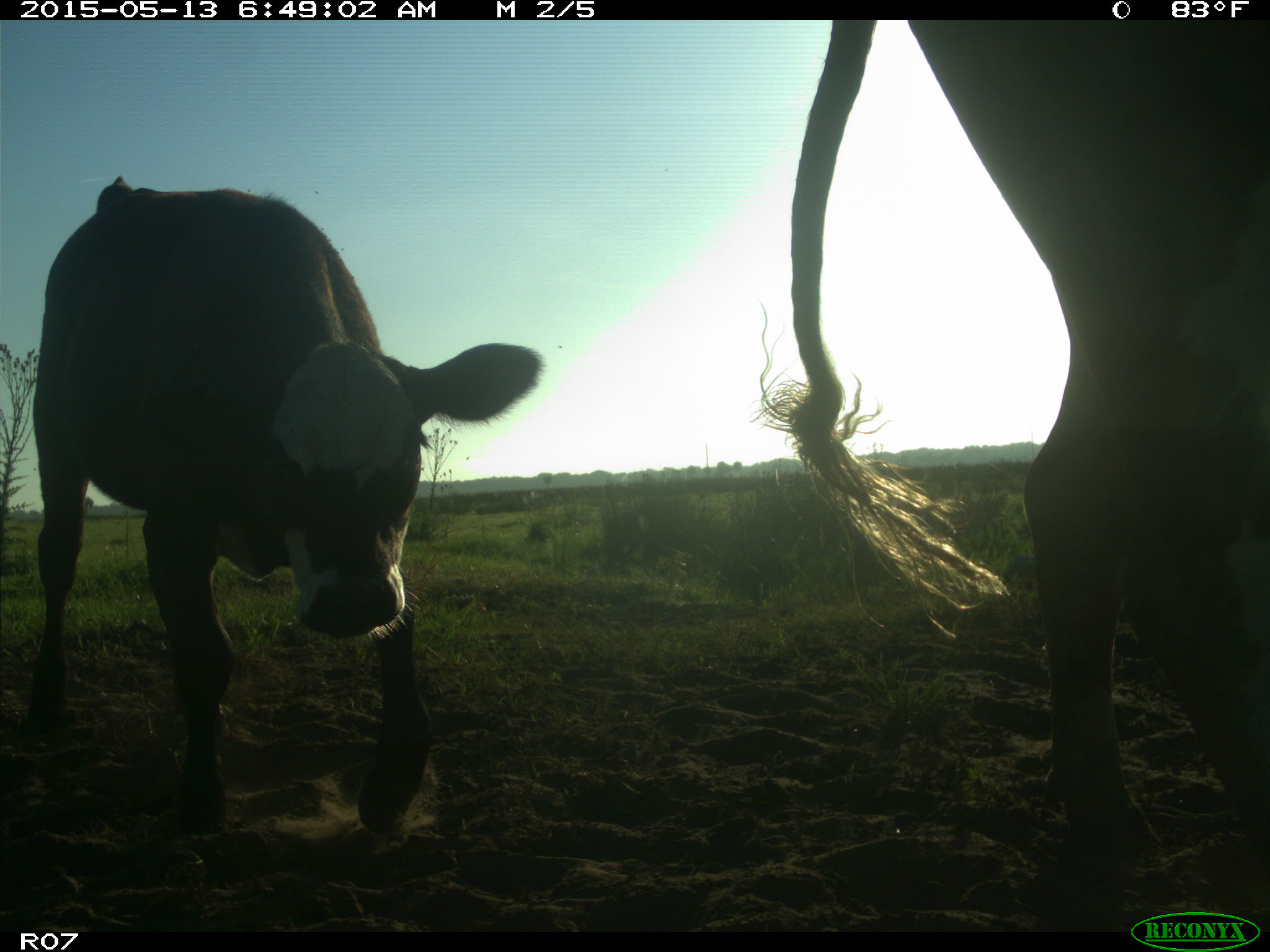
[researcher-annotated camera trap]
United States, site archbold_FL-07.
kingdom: Animalia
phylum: Chordata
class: Mammalia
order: Artiodactyla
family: Bovidae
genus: Bos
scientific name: Bos taurus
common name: domestic cow